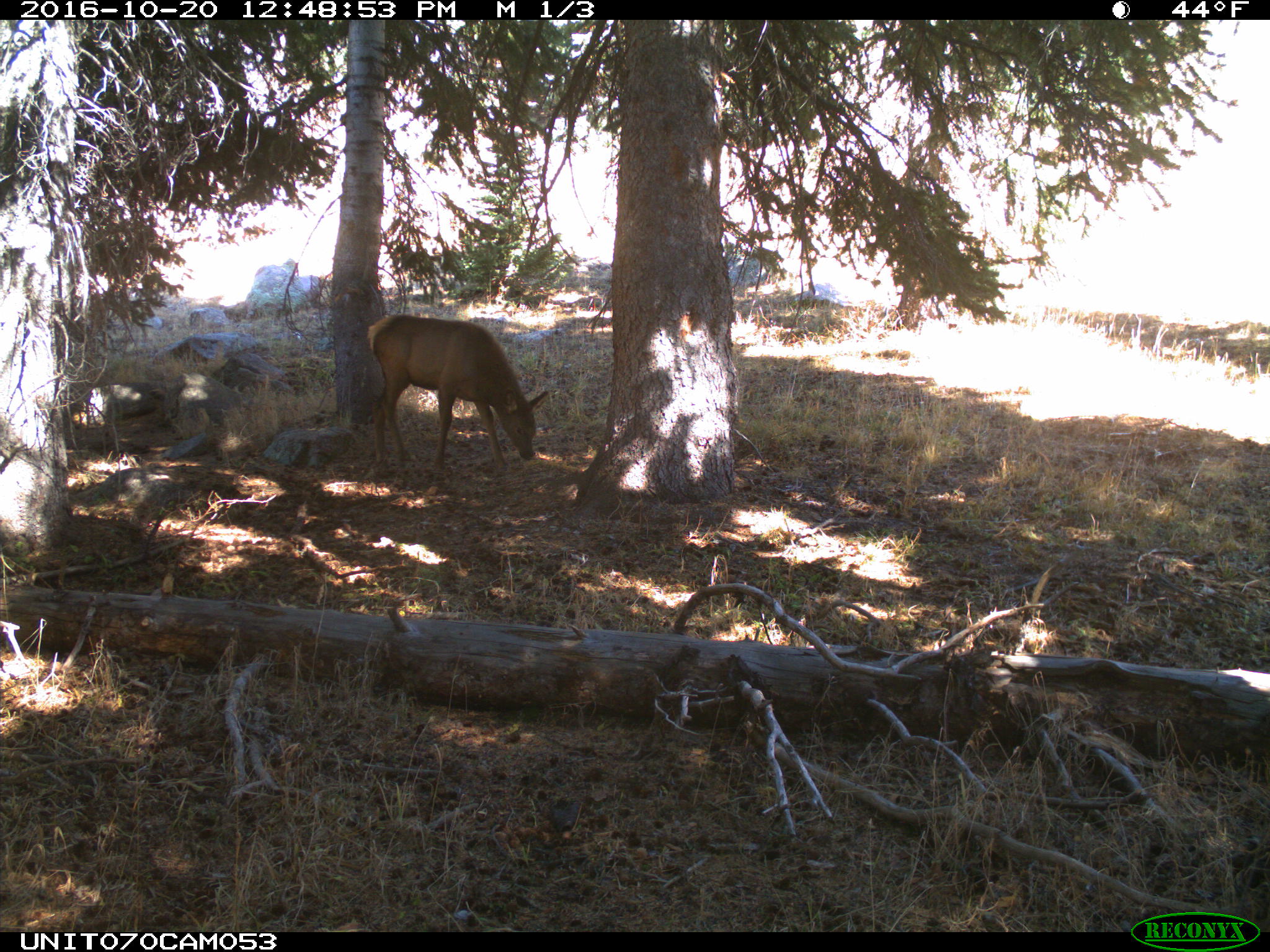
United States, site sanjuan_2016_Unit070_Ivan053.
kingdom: Animalia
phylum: Chordata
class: Mammalia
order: Artiodactyla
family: Cervidae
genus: Cervus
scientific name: Cervus elaphus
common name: red deer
Cervus elaphus (red deer).